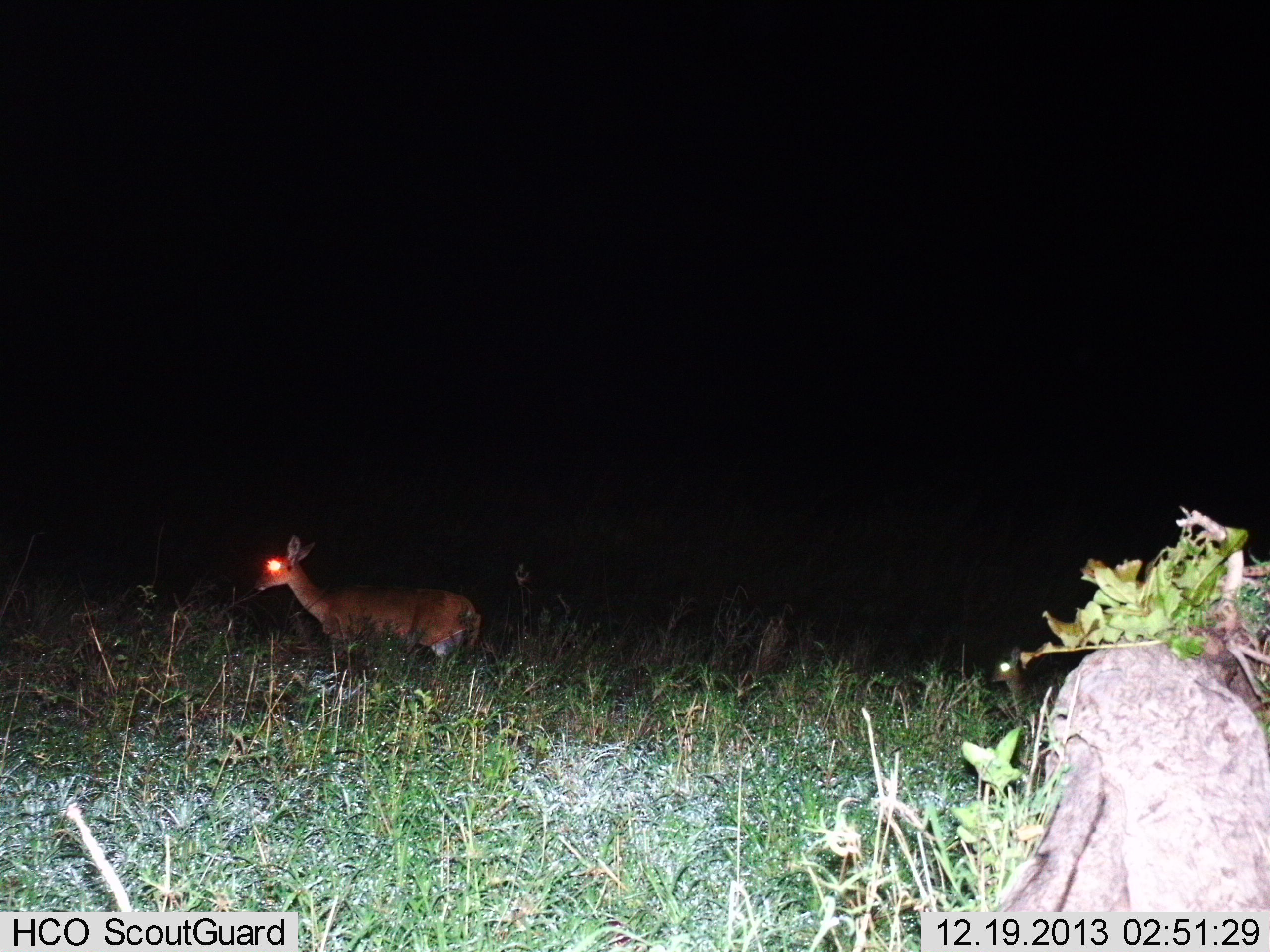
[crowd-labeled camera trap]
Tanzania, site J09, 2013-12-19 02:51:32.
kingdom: Animalia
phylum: Chordata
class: Mammalia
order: Artiodactyla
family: Bovidae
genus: Redunca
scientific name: Redunca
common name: reedbuck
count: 1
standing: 90%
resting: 0%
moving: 10%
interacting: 0%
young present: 10%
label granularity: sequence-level